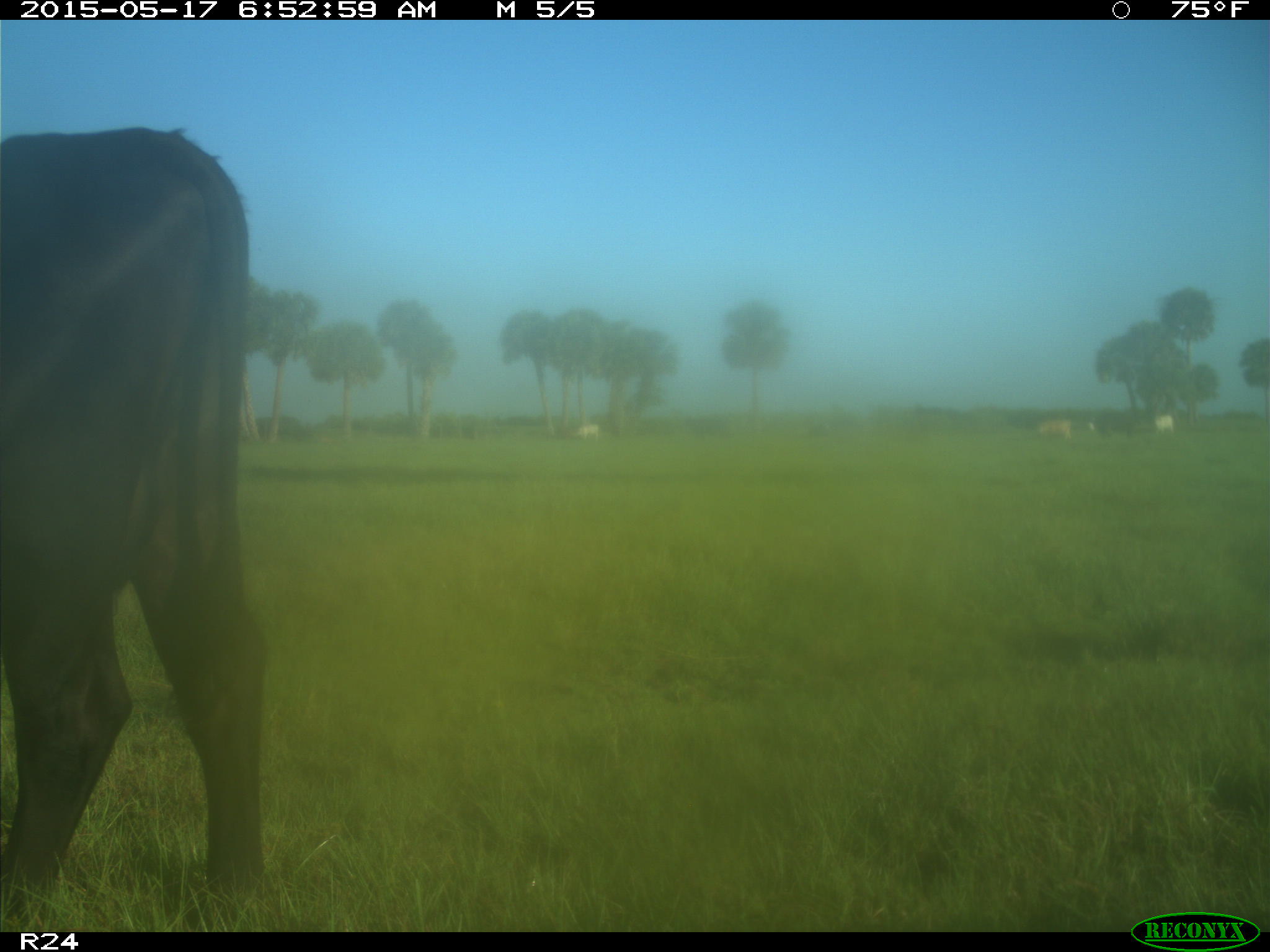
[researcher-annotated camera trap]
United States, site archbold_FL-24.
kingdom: Animalia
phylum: Chordata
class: Mammalia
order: Artiodactyla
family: Bovidae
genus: Bos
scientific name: Bos taurus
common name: domestic cow